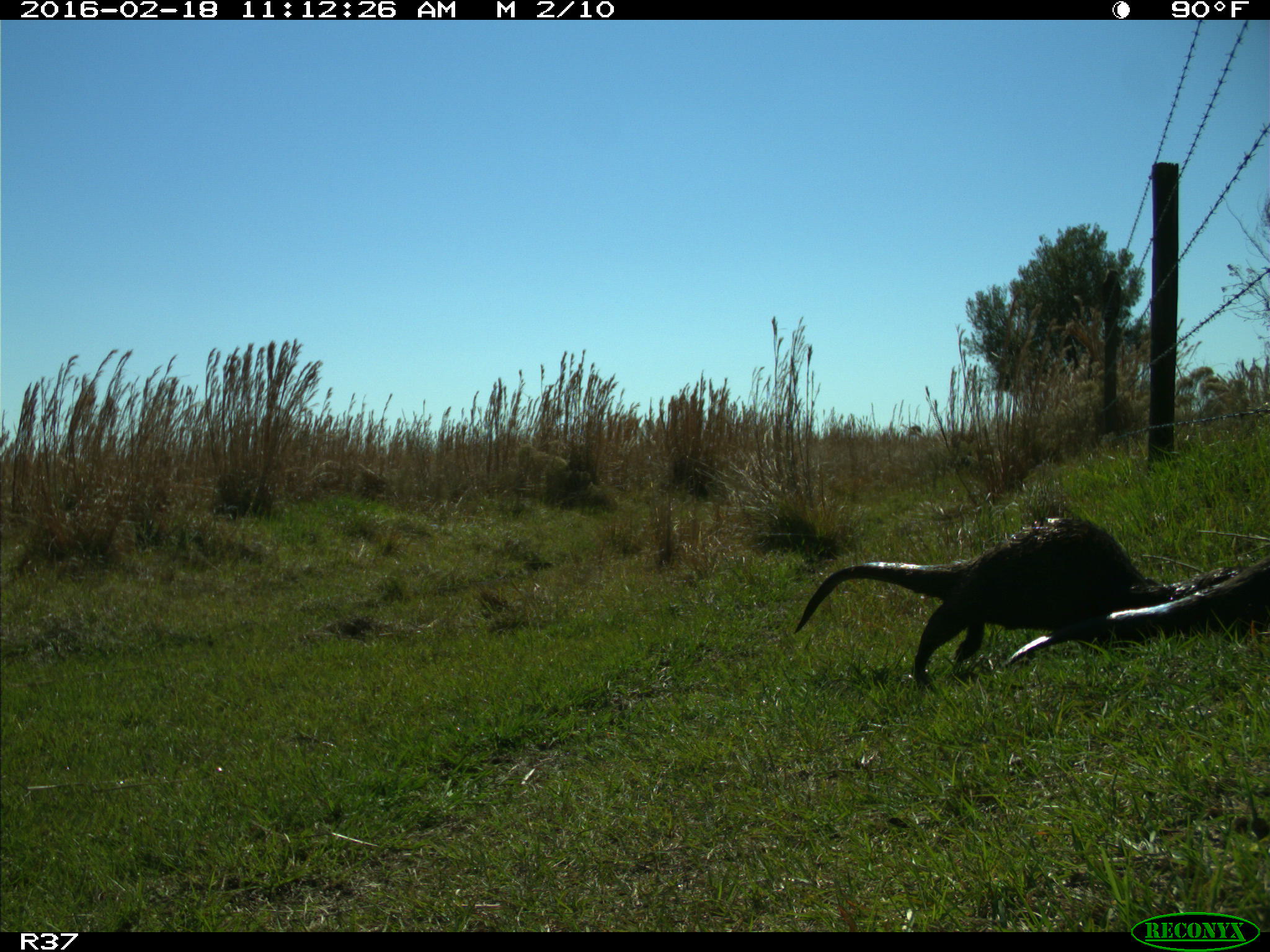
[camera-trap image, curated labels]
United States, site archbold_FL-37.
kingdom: Animalia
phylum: Chordata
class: Mammalia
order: Carnivora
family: Mustelidae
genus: Lontra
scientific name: Lontra canadensis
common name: north american river otter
Lontra canadensis (north american river otter).